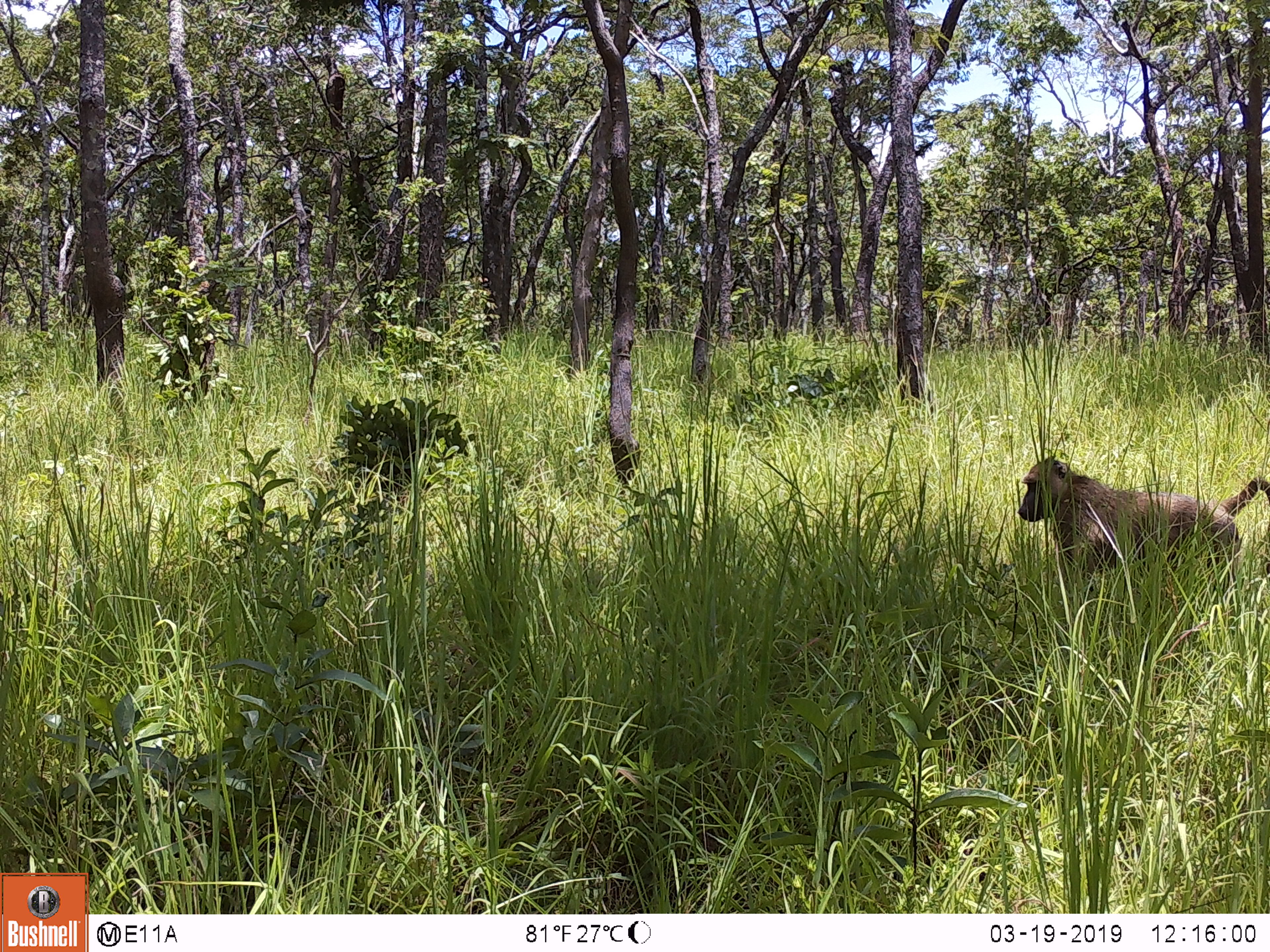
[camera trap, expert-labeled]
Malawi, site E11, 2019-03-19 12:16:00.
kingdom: Animalia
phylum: Chordata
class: Mammalia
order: Primates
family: Cercopithecidae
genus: Papio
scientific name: Papio cynocephalus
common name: yellow baboon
Yellow baboon (Papio cynocephalus), count 1.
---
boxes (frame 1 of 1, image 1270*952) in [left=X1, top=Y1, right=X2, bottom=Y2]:
yellow baboon: [left=1000, top=450, right=1266, bottom=583]